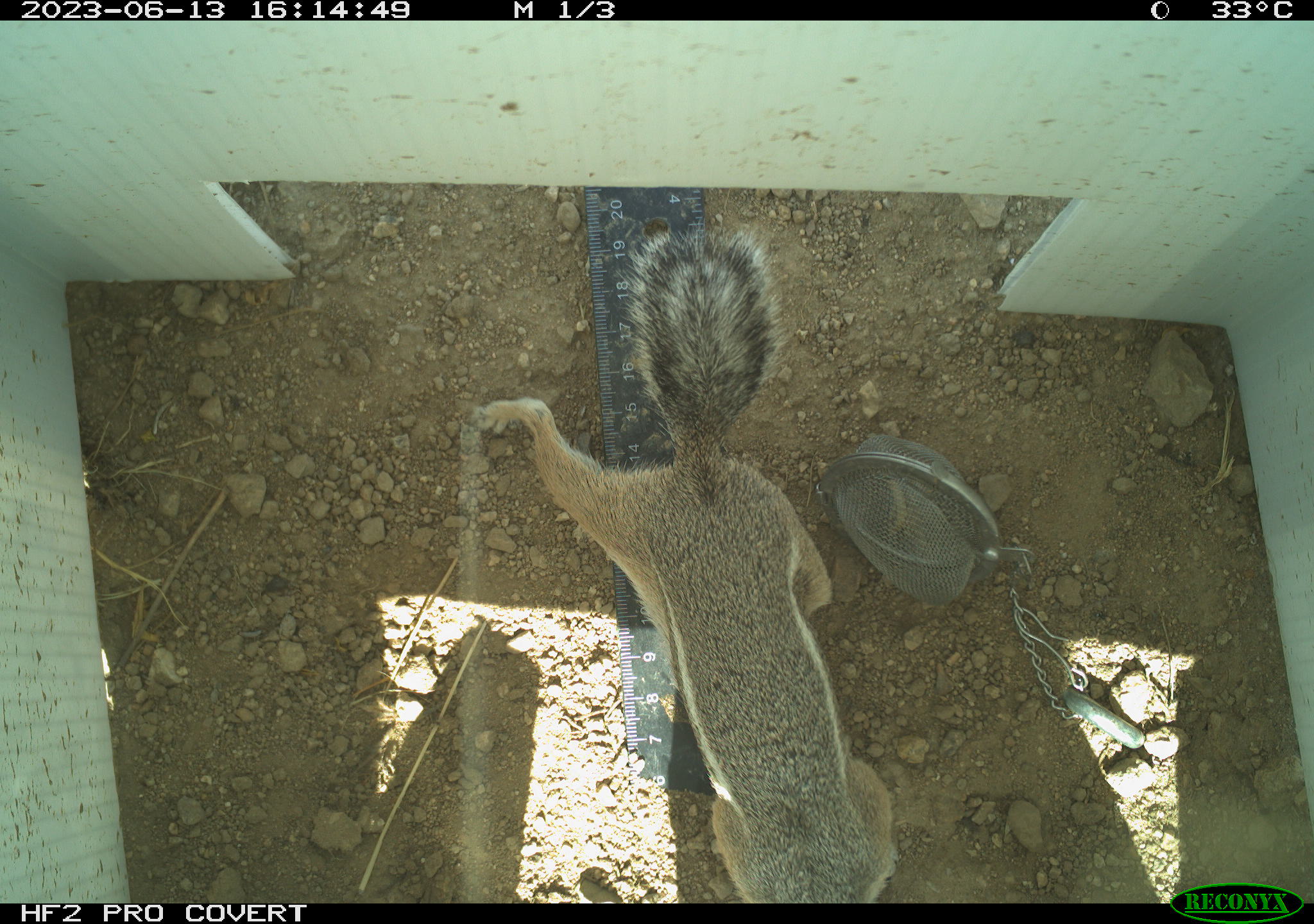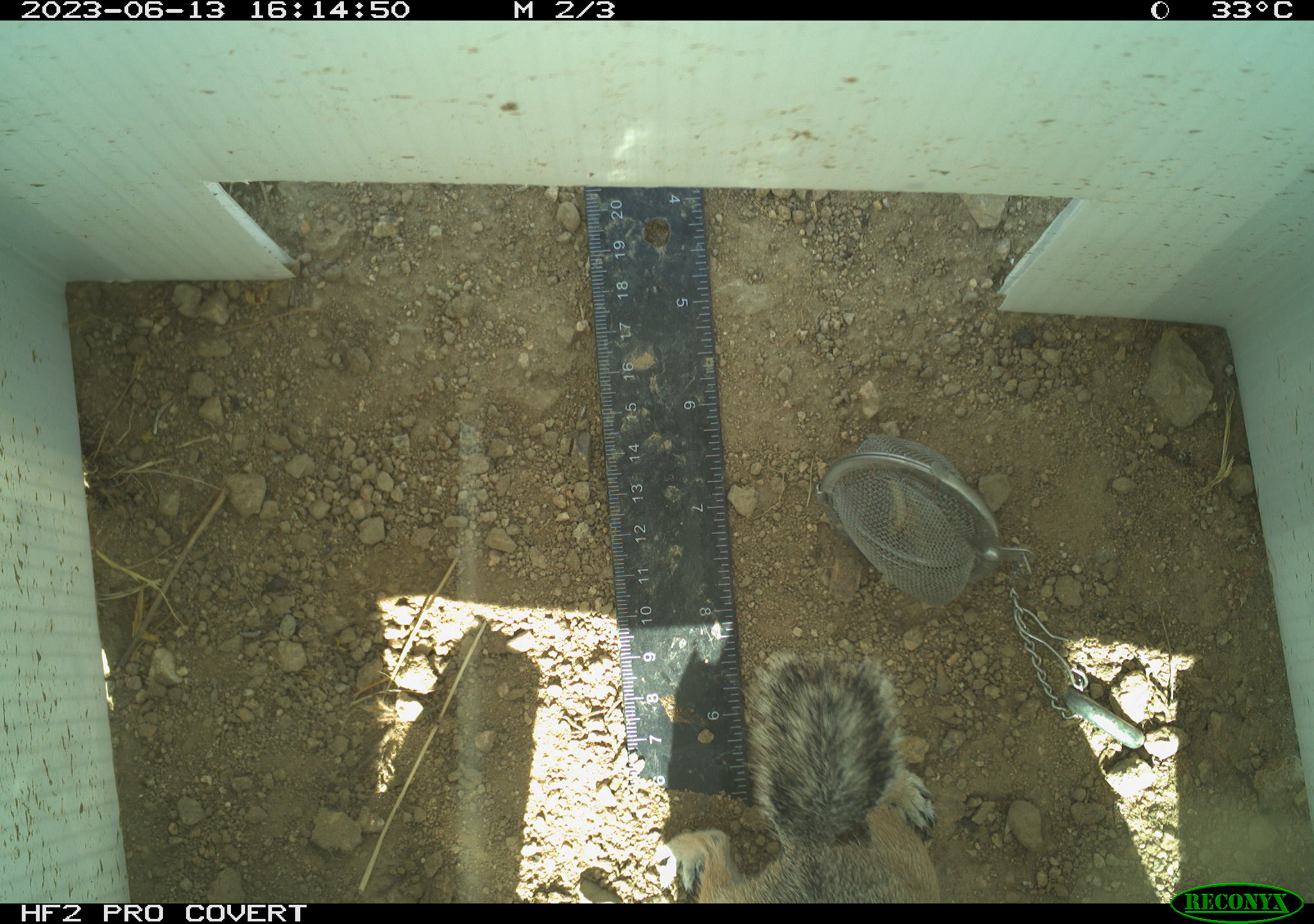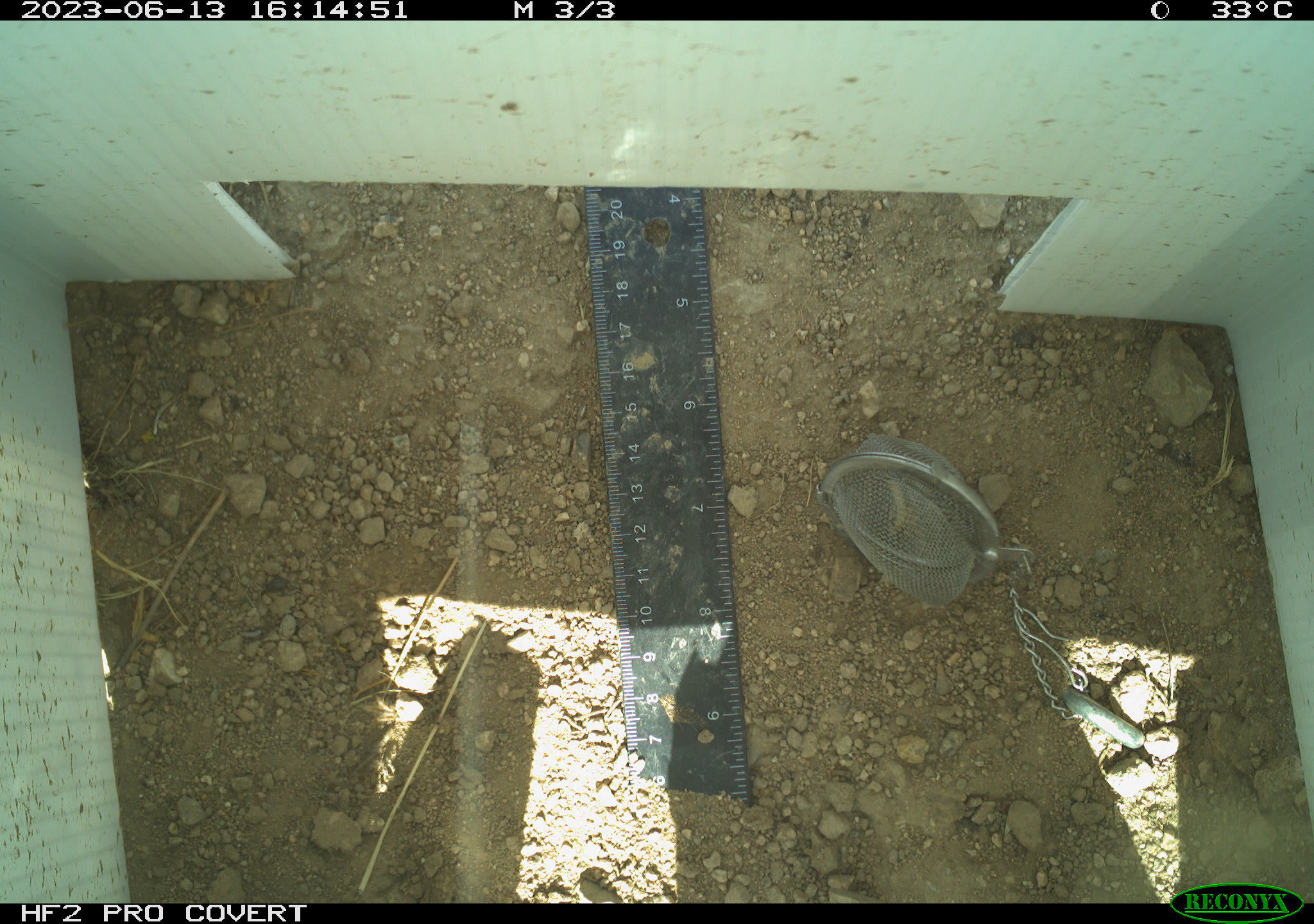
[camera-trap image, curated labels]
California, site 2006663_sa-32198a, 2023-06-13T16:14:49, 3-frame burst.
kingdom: Animalia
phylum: Chordata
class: Mammalia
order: Rodentia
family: Sciuridae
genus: Ammospermophilus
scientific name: Ammospermophilus leucurus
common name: white-tailed antelope squirrel